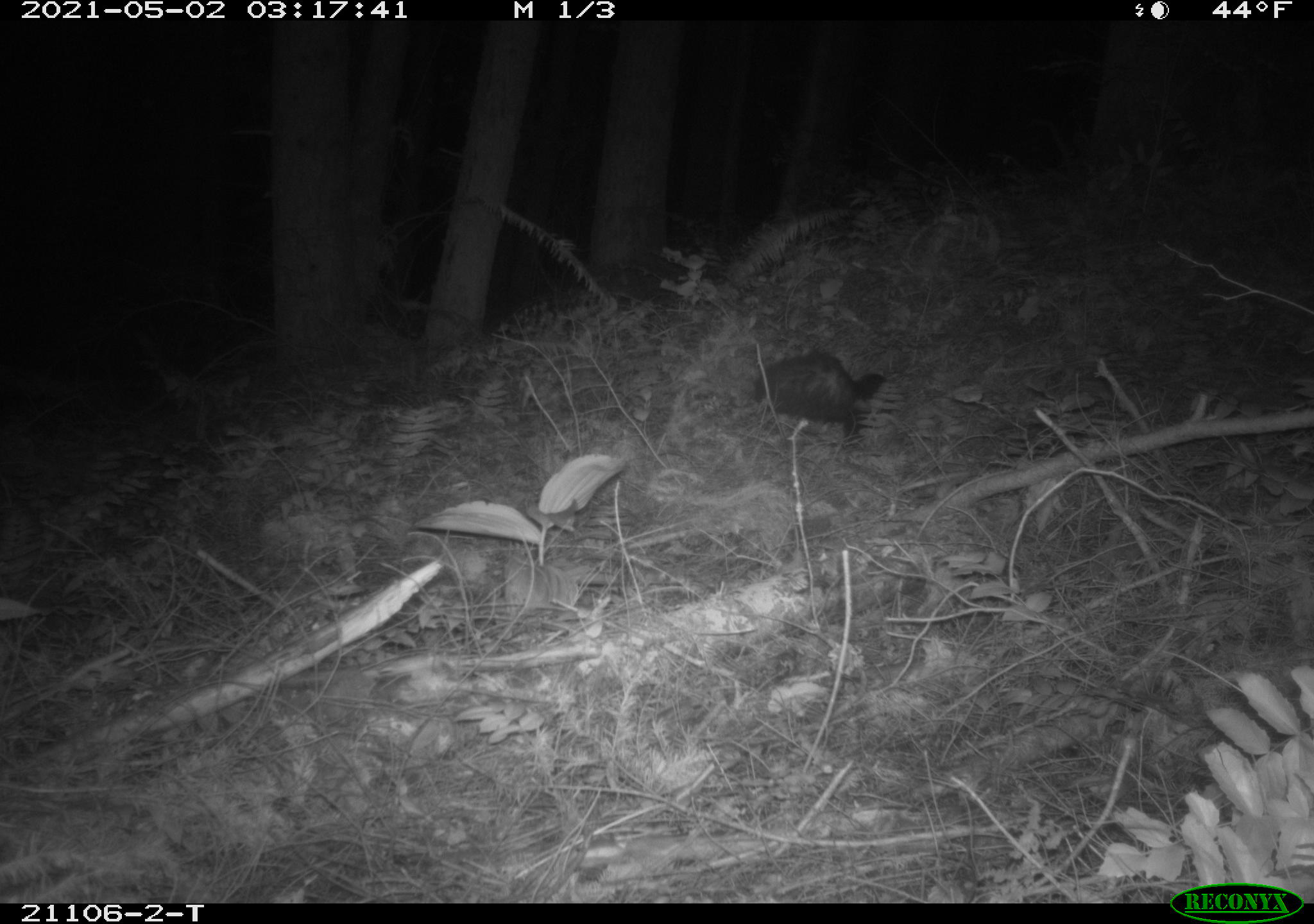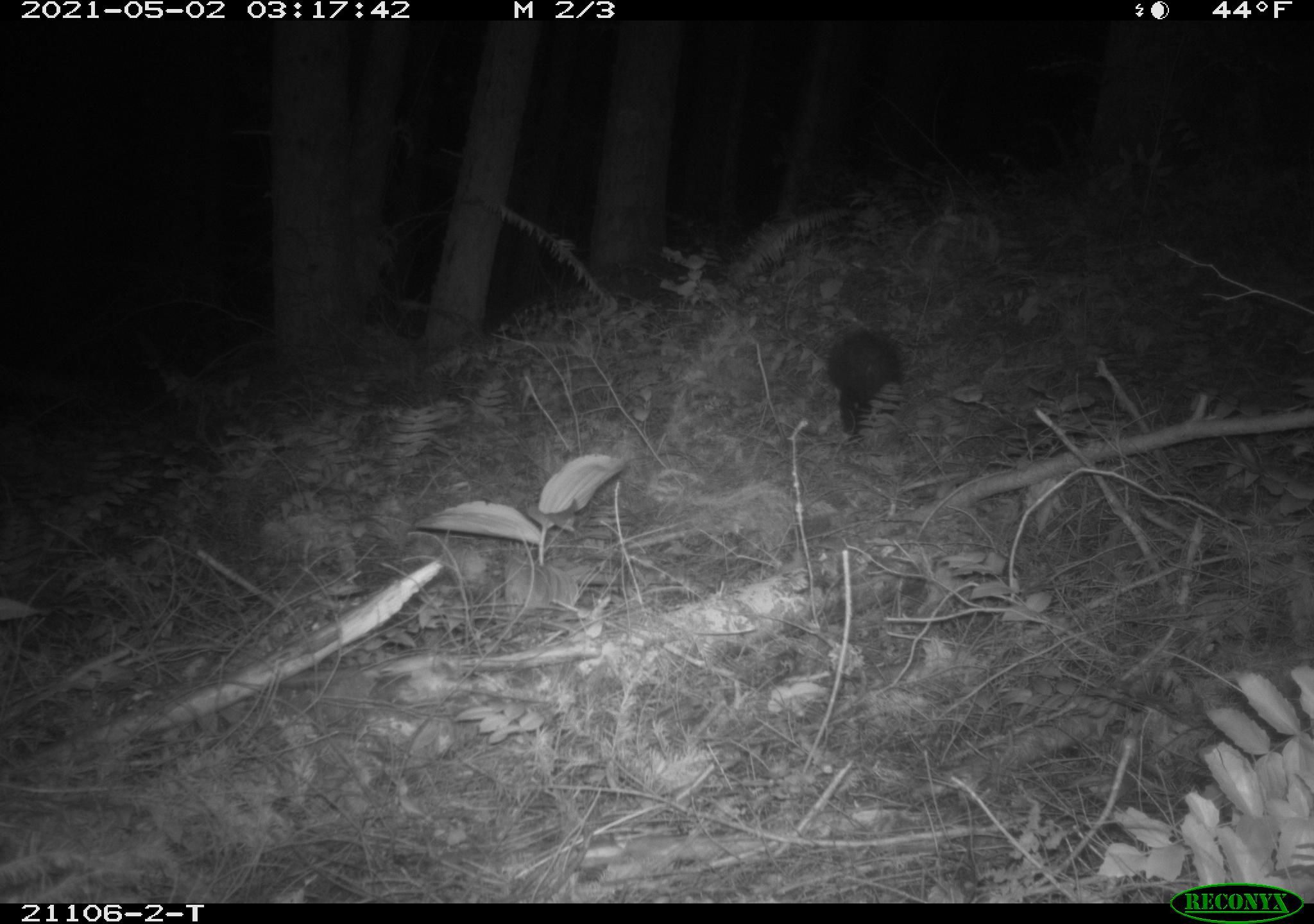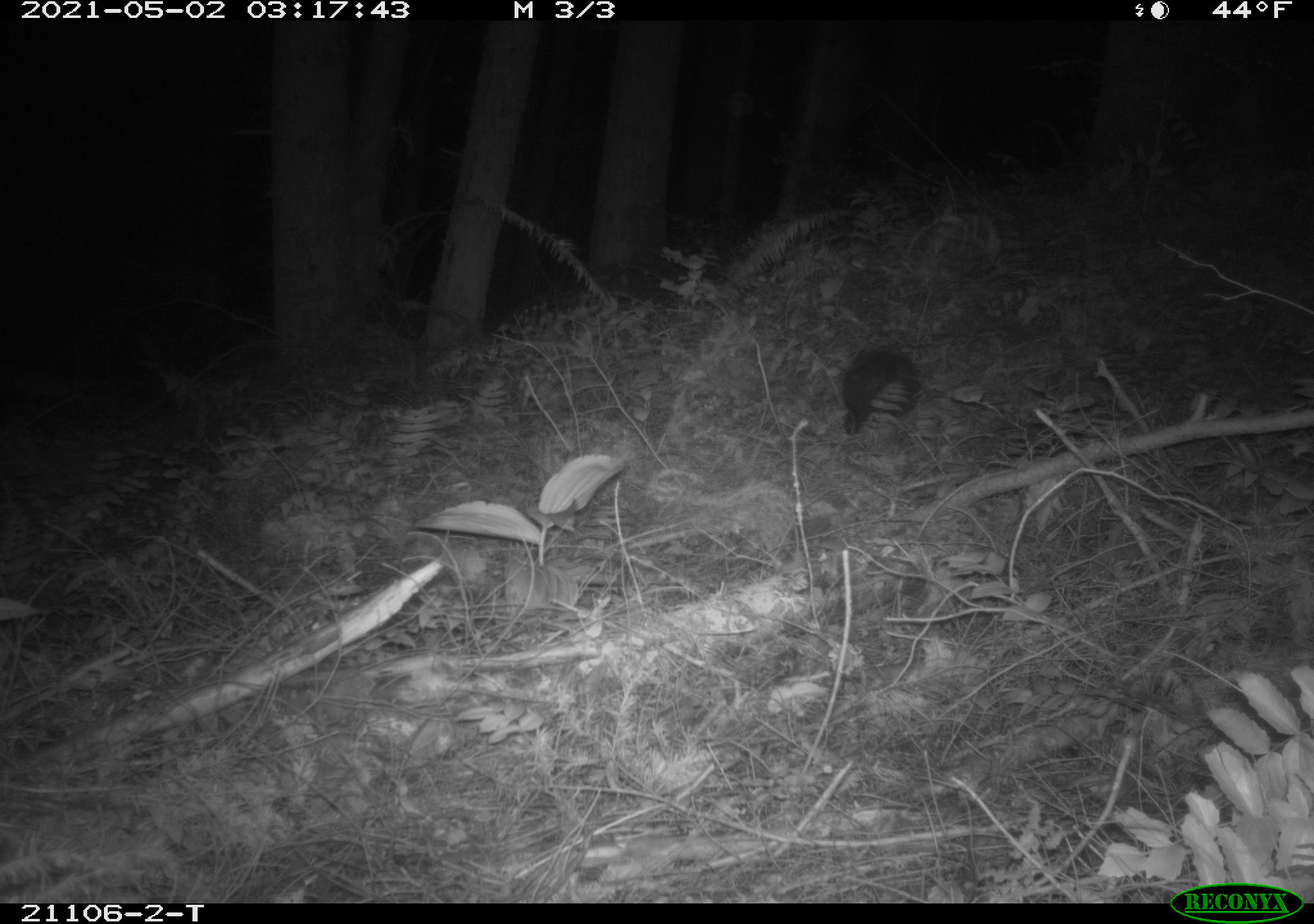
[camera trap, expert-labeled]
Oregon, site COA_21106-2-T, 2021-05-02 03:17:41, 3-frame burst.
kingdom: Animalia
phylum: Chordata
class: Mammalia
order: Carnivora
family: Mephitidae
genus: Mephitis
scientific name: Mephitis mephitis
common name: striped skunk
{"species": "striped skunk (Mephitis mephitis)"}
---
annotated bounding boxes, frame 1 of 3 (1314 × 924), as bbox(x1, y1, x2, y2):
striped skunk: bbox(697, 317, 1001, 494)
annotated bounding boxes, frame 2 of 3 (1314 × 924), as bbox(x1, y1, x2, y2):
striped skunk: bbox(801, 296, 970, 461)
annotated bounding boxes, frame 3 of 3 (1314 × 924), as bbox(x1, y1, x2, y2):
striped skunk: bbox(793, 288, 987, 460)